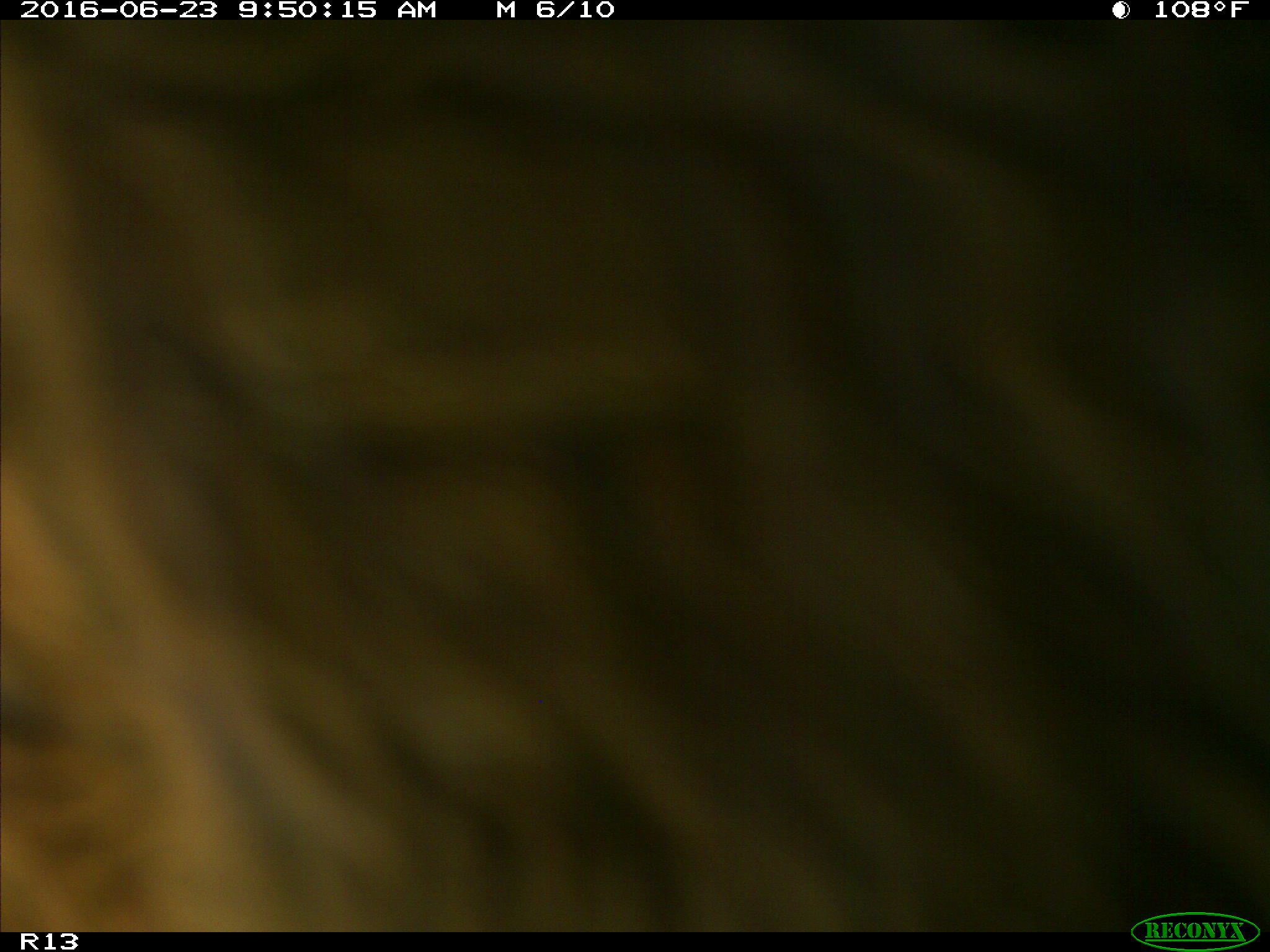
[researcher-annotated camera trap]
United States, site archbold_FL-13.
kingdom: Animalia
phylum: Chordata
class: Mammalia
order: Artiodactyla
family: Bovidae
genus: Bos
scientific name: Bos taurus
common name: domestic cow